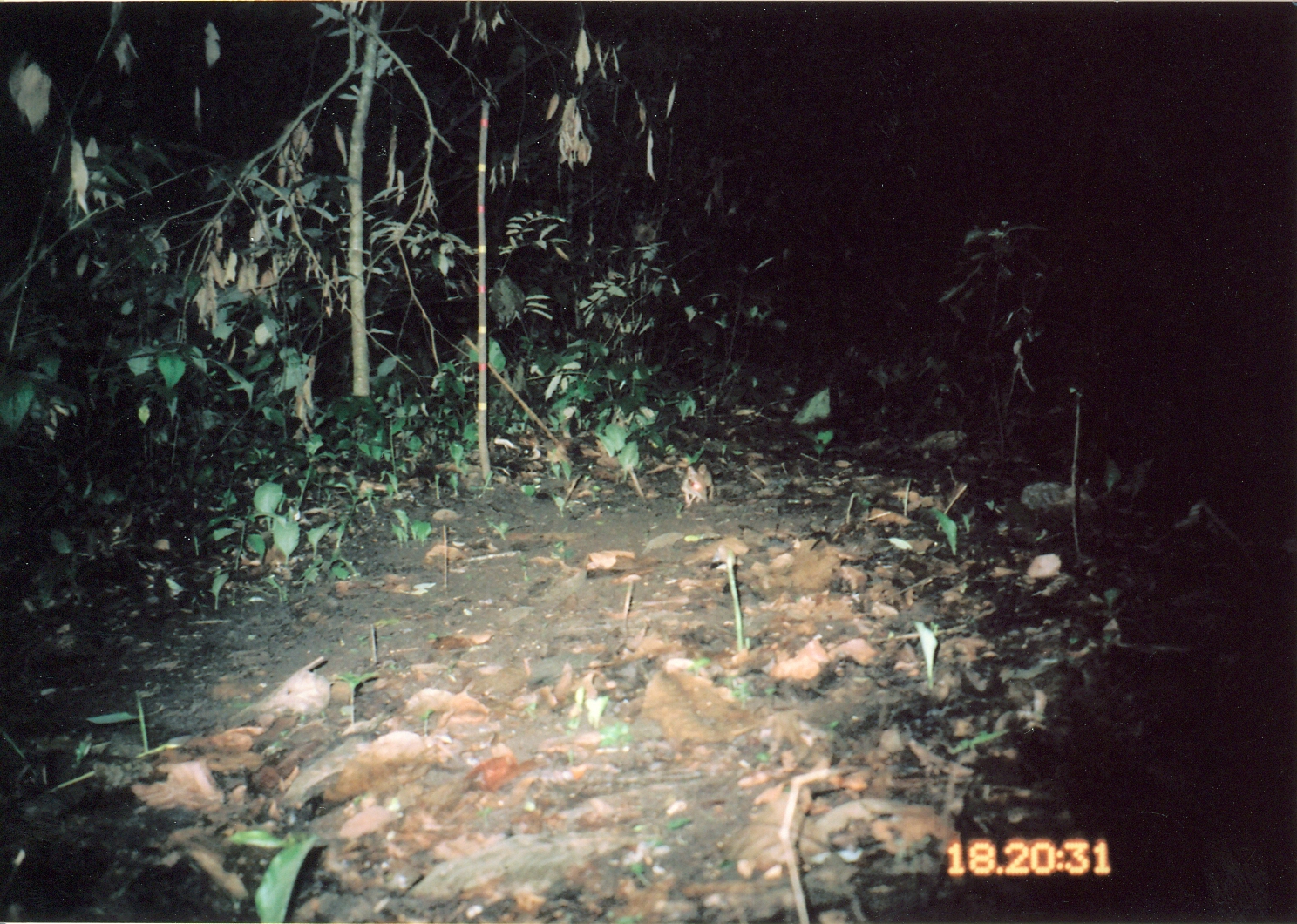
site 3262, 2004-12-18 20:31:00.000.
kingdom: Animalia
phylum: Chordata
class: Mammalia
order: Macroscelidea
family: Macroscelididae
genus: Petrodromus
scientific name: Petrodromus tetradactylus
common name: four-toed sengi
Petrodromus tetradactylus (four-toed sengi), count 1.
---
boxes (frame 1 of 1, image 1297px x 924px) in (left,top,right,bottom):
petrodromus tetradactylus: (271,665,332,717); (681,462,738,508)